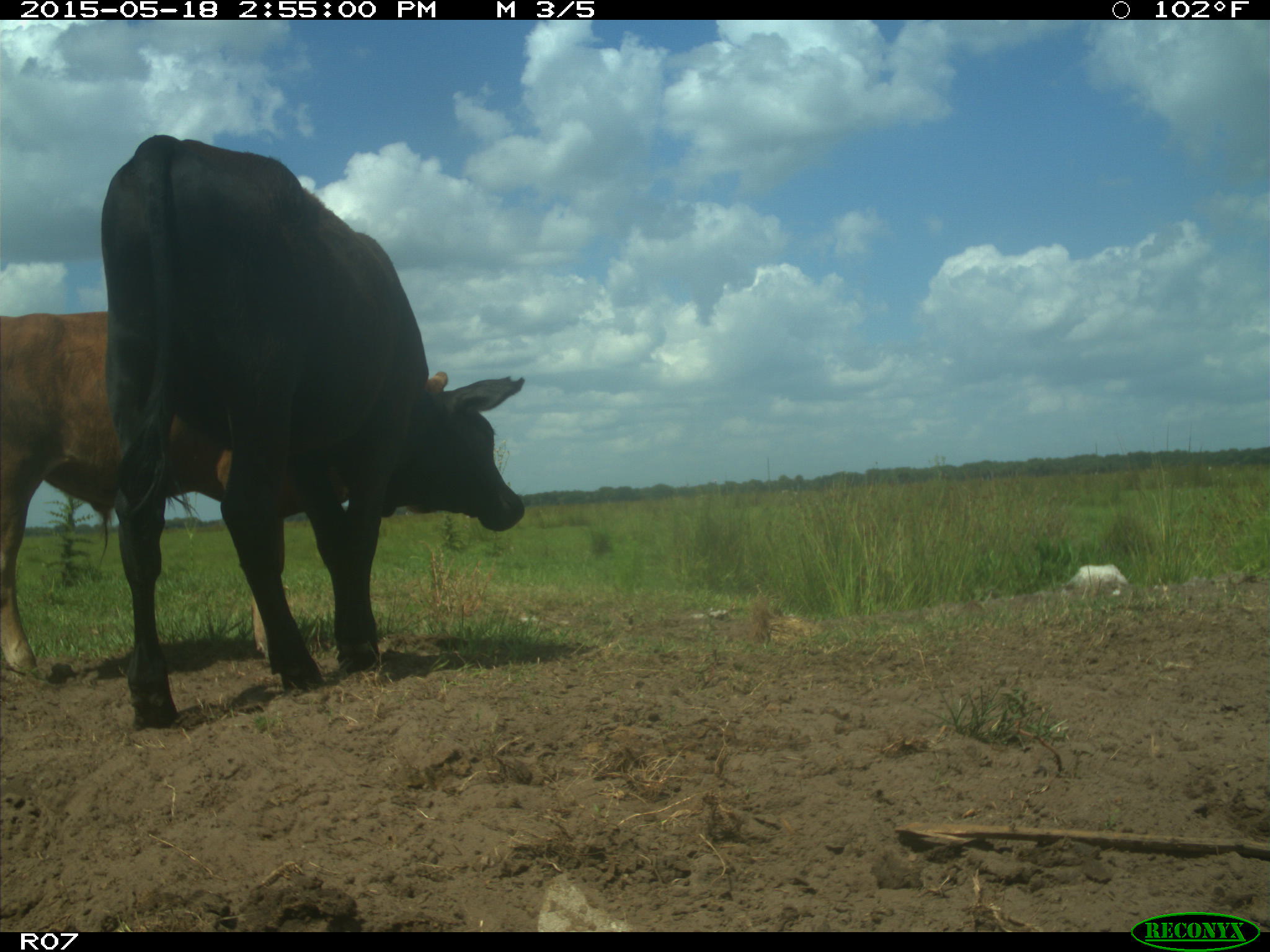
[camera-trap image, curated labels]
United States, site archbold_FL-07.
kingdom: Animalia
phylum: Chordata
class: Mammalia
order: Artiodactyla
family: Bovidae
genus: Bos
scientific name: Bos taurus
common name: domestic cow